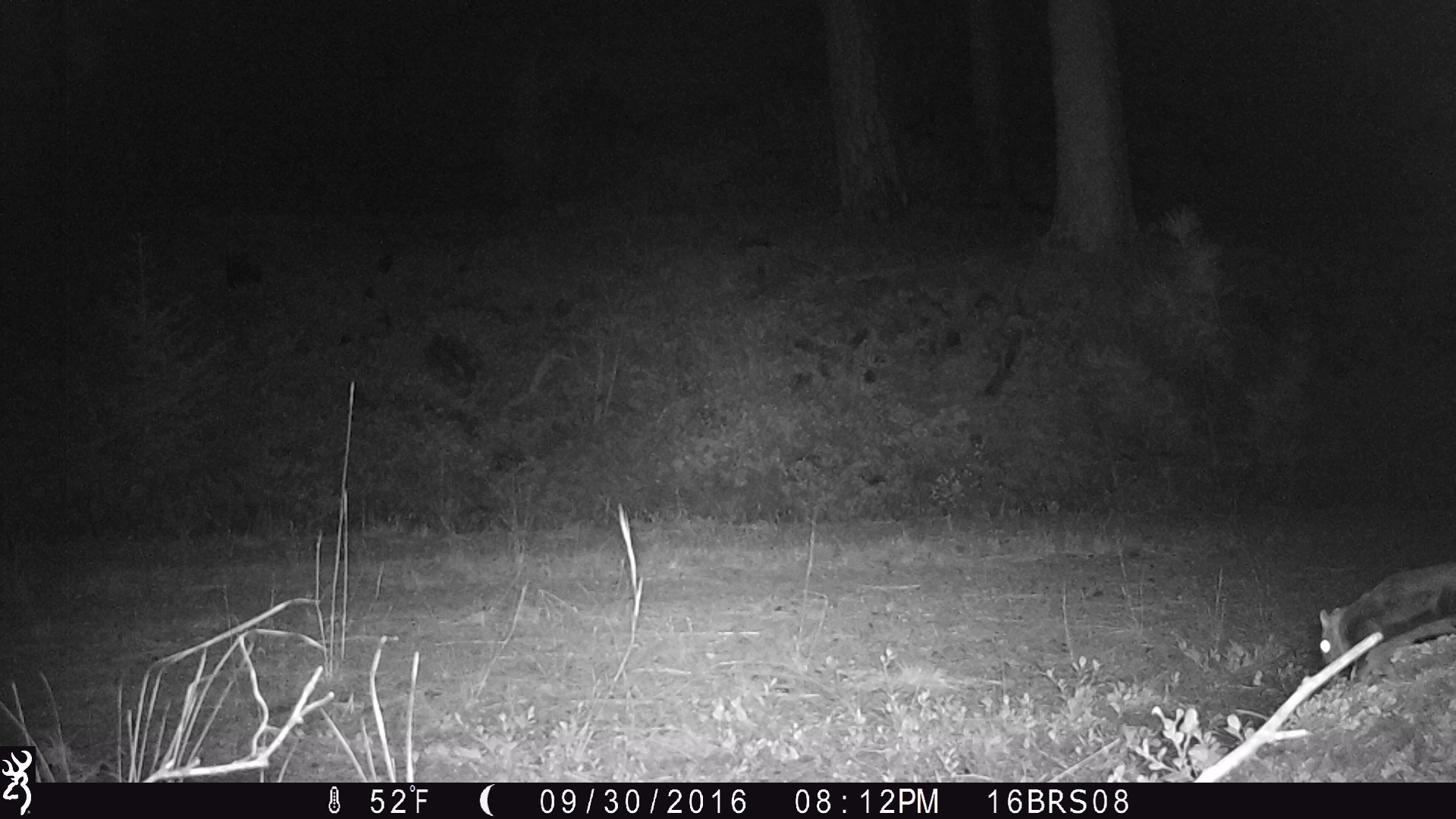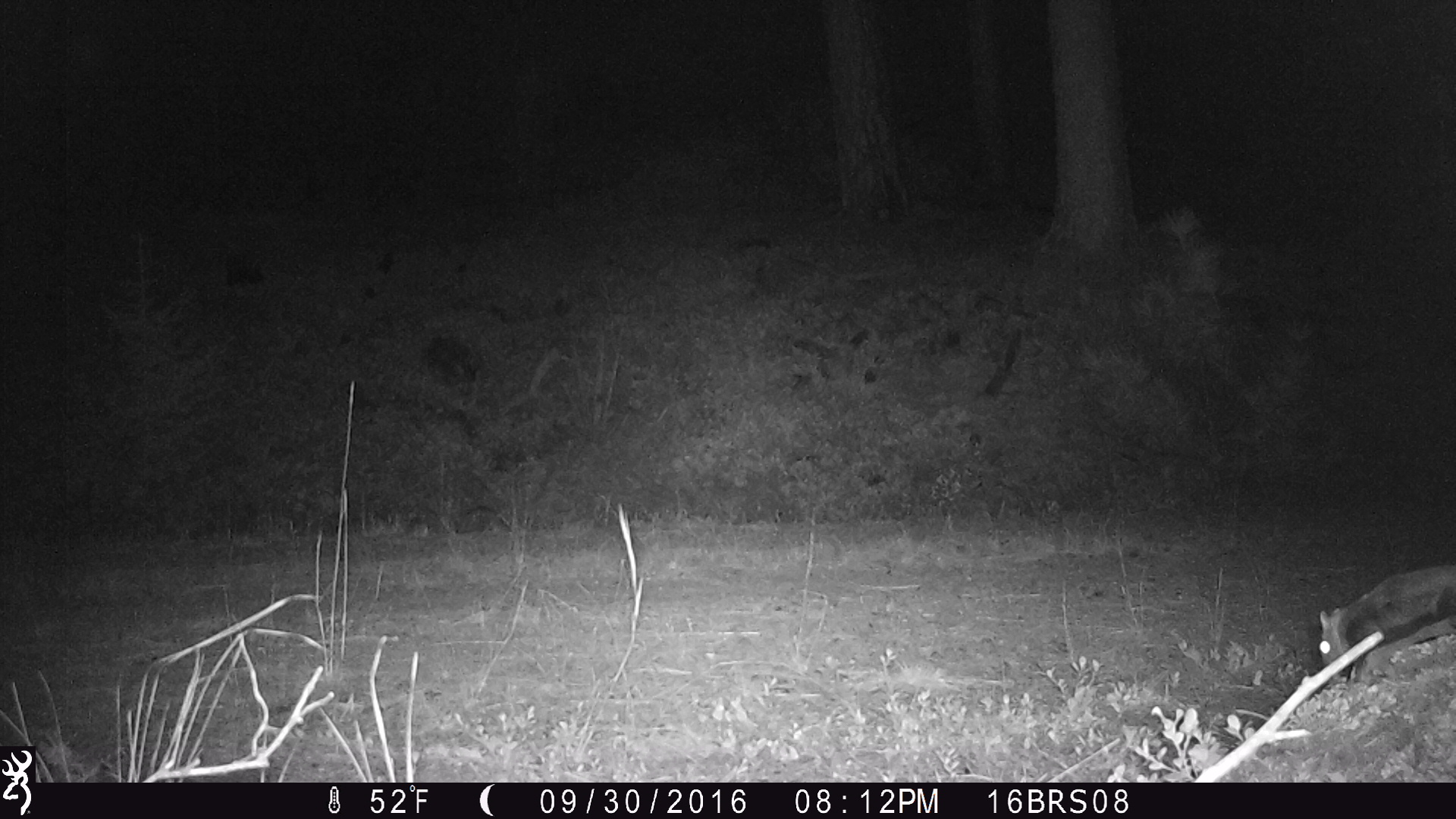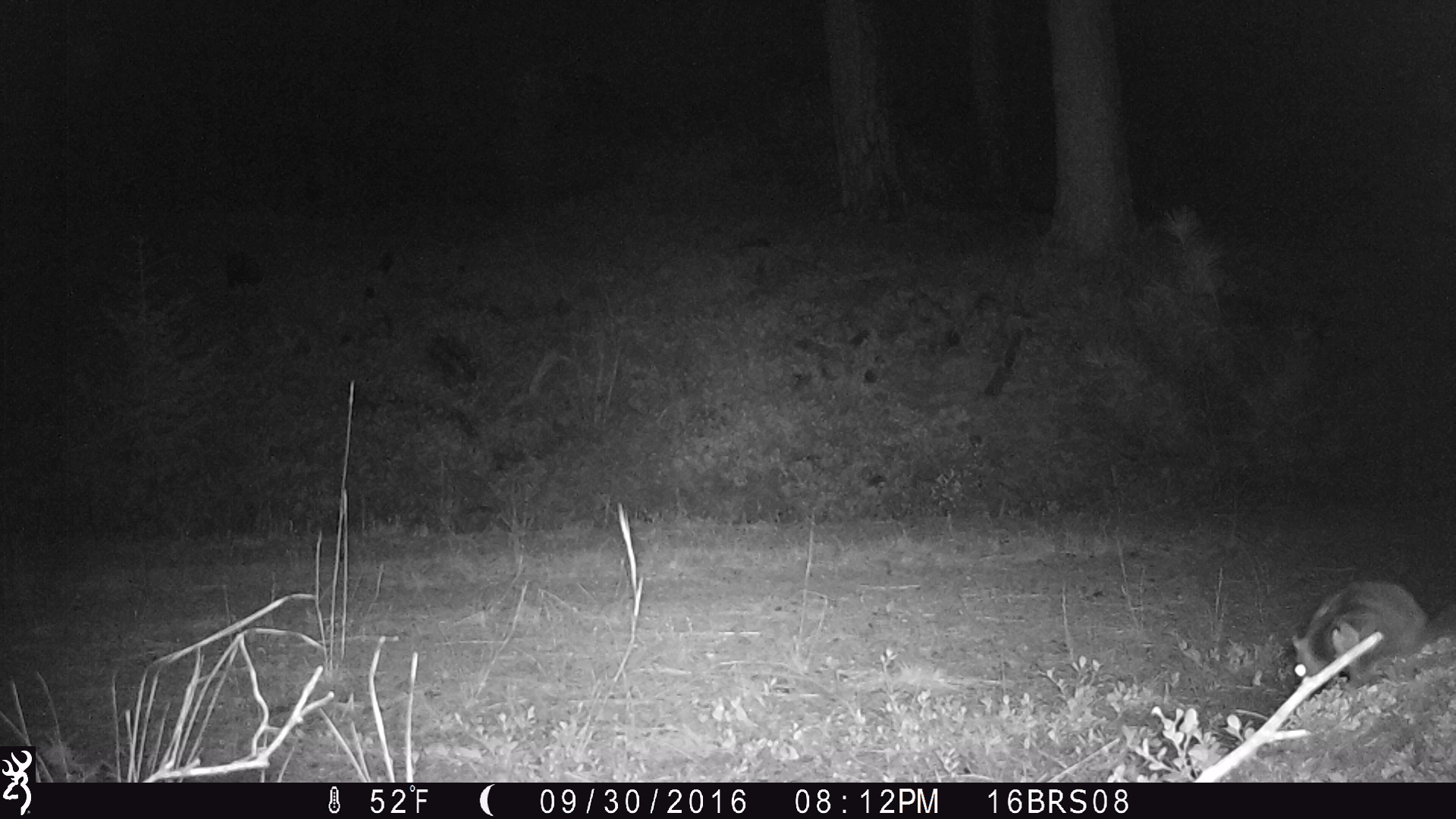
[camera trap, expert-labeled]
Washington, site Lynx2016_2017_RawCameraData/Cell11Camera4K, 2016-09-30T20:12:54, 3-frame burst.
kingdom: Animalia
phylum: Chordata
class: Mammalia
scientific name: Mammalia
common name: small mammal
Small mammal (Mammalia). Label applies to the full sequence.